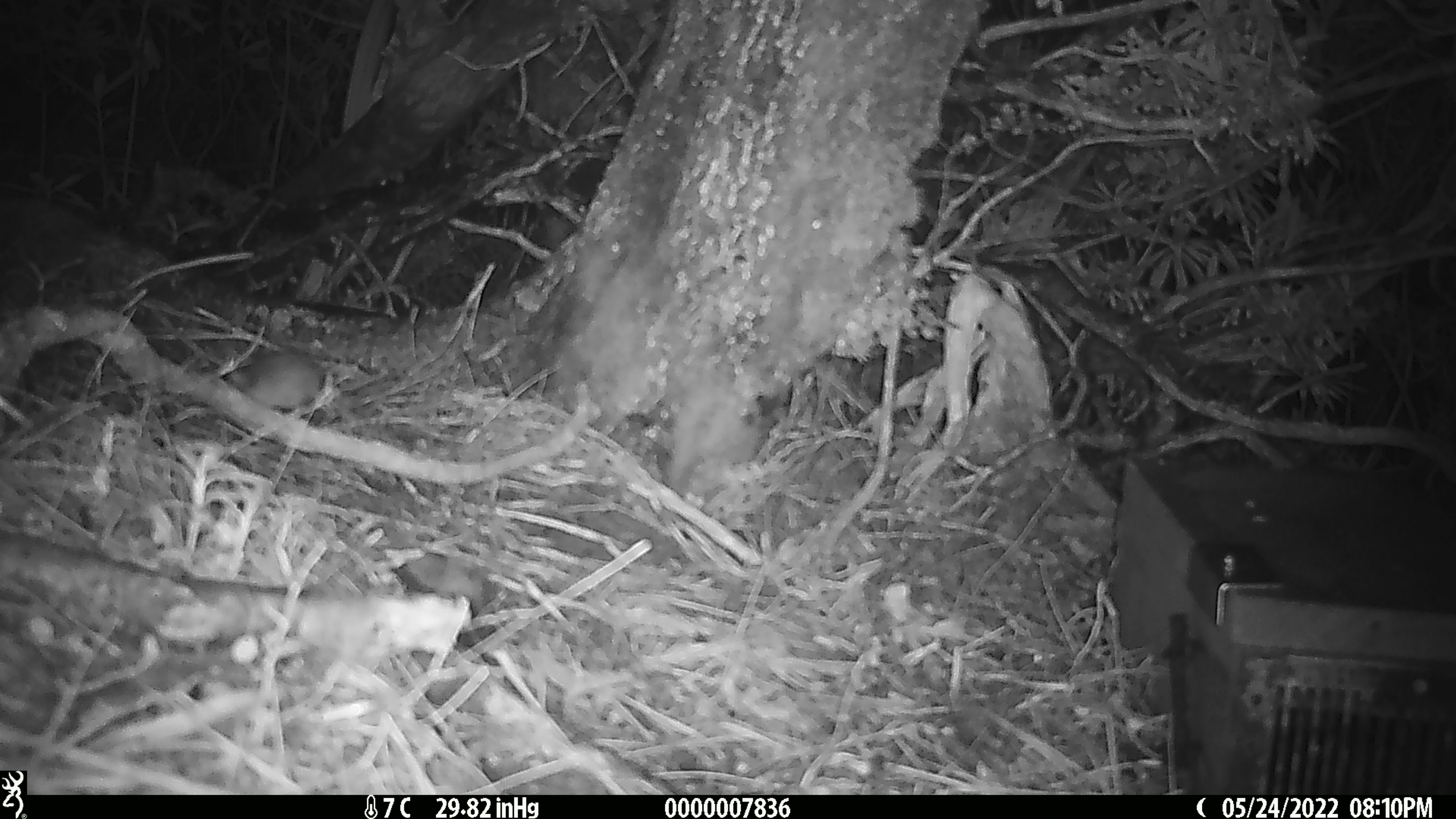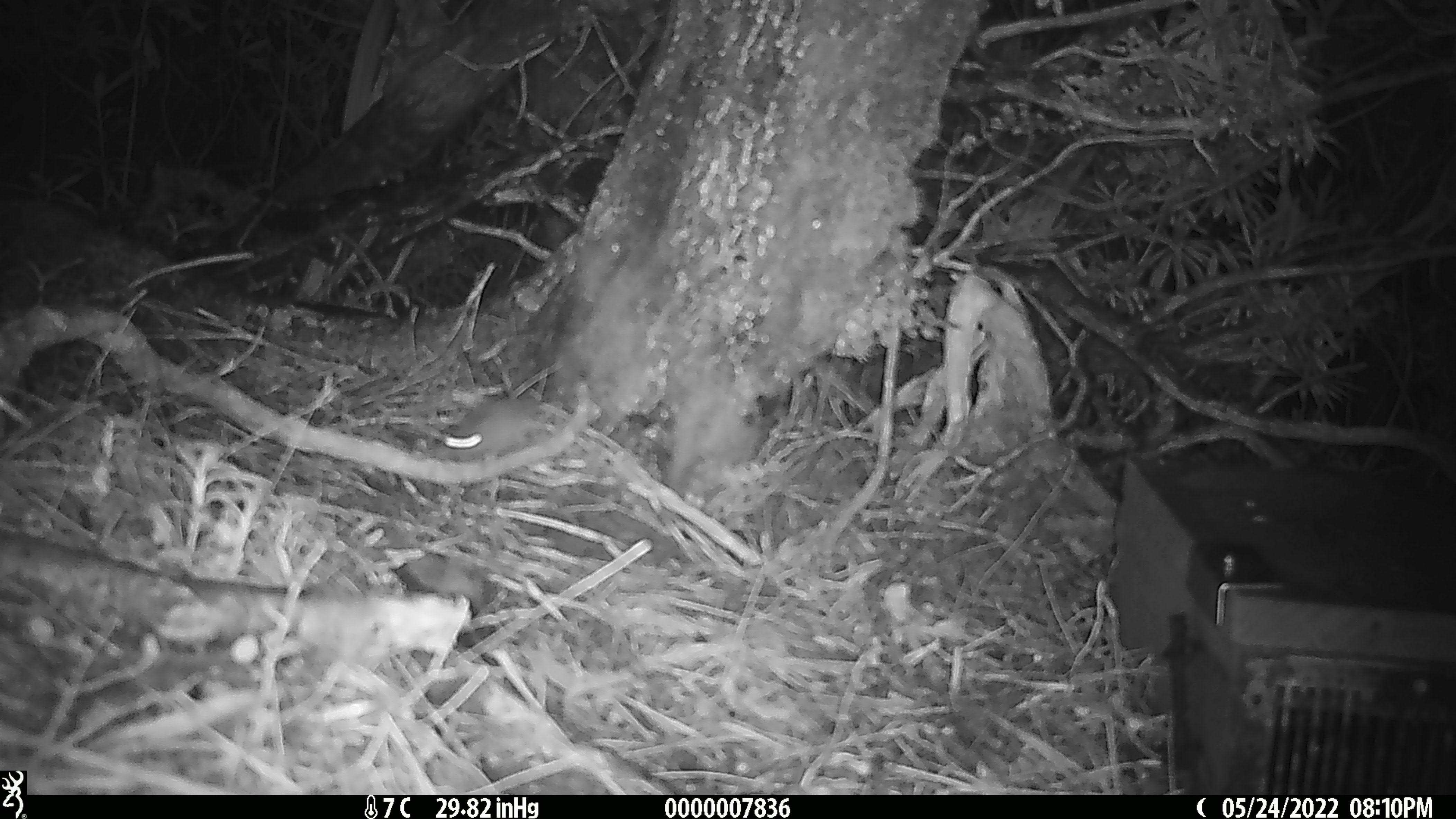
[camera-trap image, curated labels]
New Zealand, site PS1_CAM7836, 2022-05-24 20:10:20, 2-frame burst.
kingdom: Animalia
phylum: Chordata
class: Mammalia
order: Rodentia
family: Muridae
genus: Mus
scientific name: Mus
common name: mouse